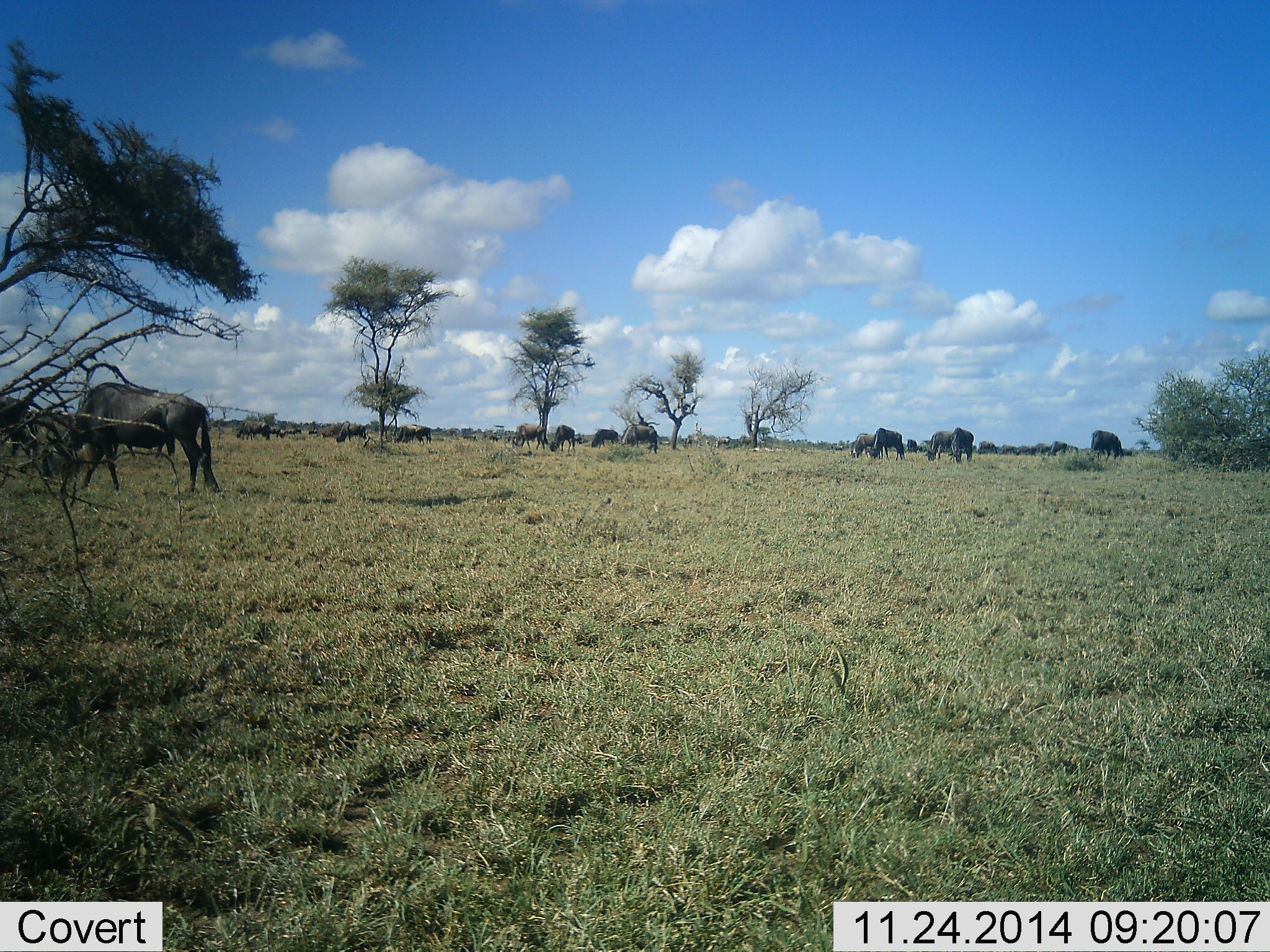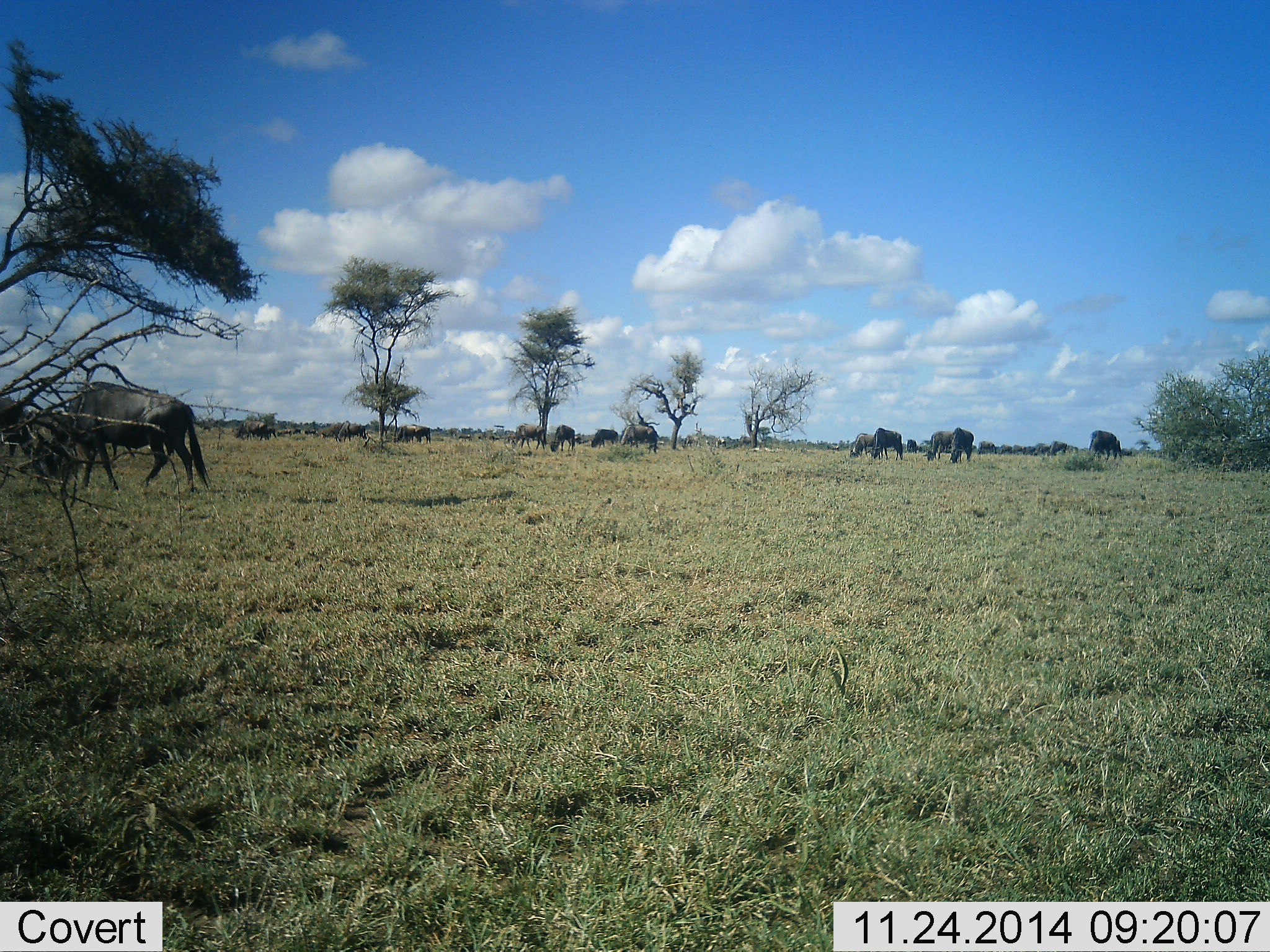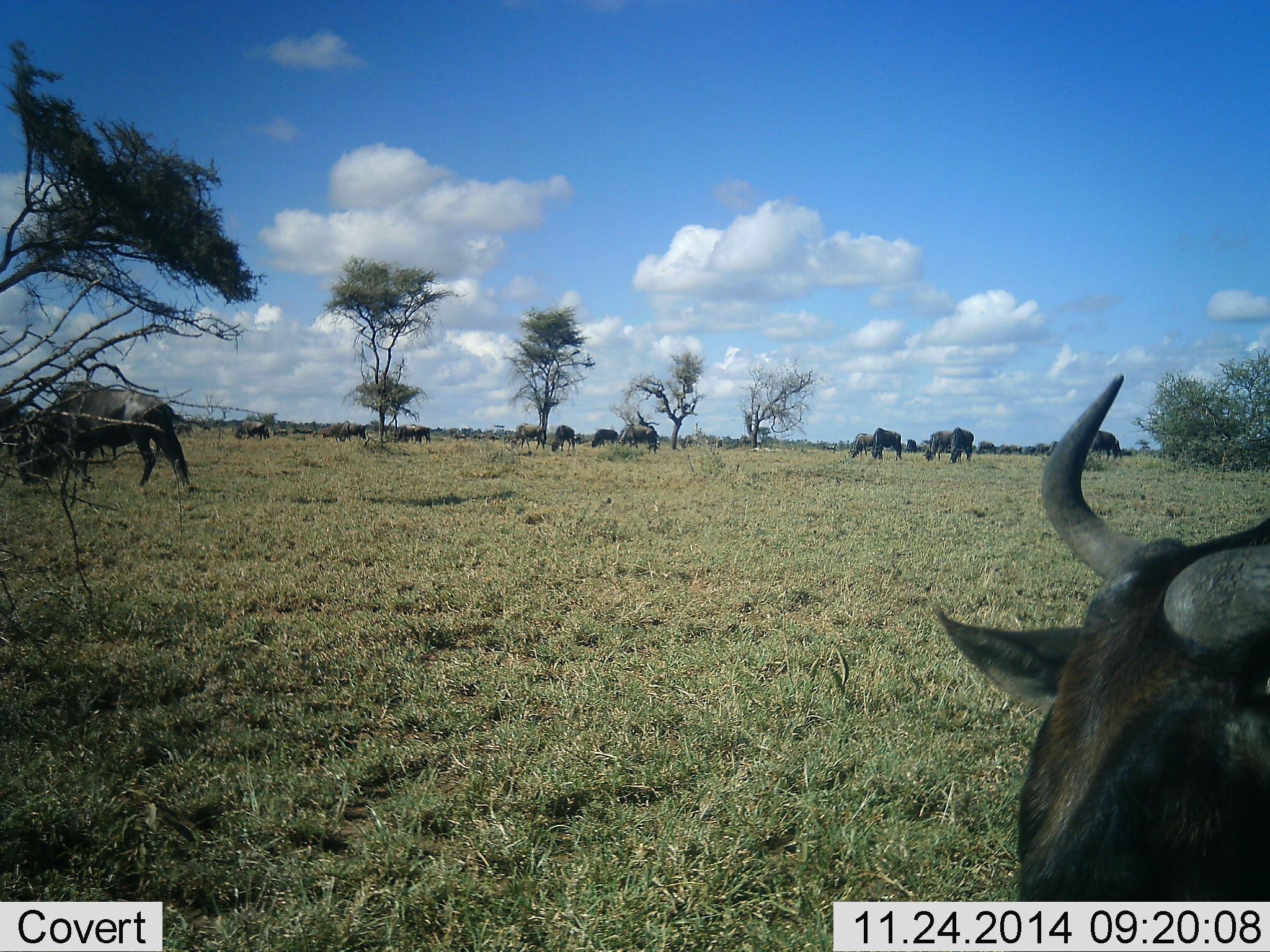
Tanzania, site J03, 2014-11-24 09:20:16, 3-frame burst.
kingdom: Animalia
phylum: Chordata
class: Mammalia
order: Artiodactyla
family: Bovidae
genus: Connochaetes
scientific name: Connochaetes taurinus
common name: blue wildebeest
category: wildebeest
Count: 11-50.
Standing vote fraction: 10%.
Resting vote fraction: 0%.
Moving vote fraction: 50%.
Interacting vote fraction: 10%.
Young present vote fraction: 0%.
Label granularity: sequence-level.